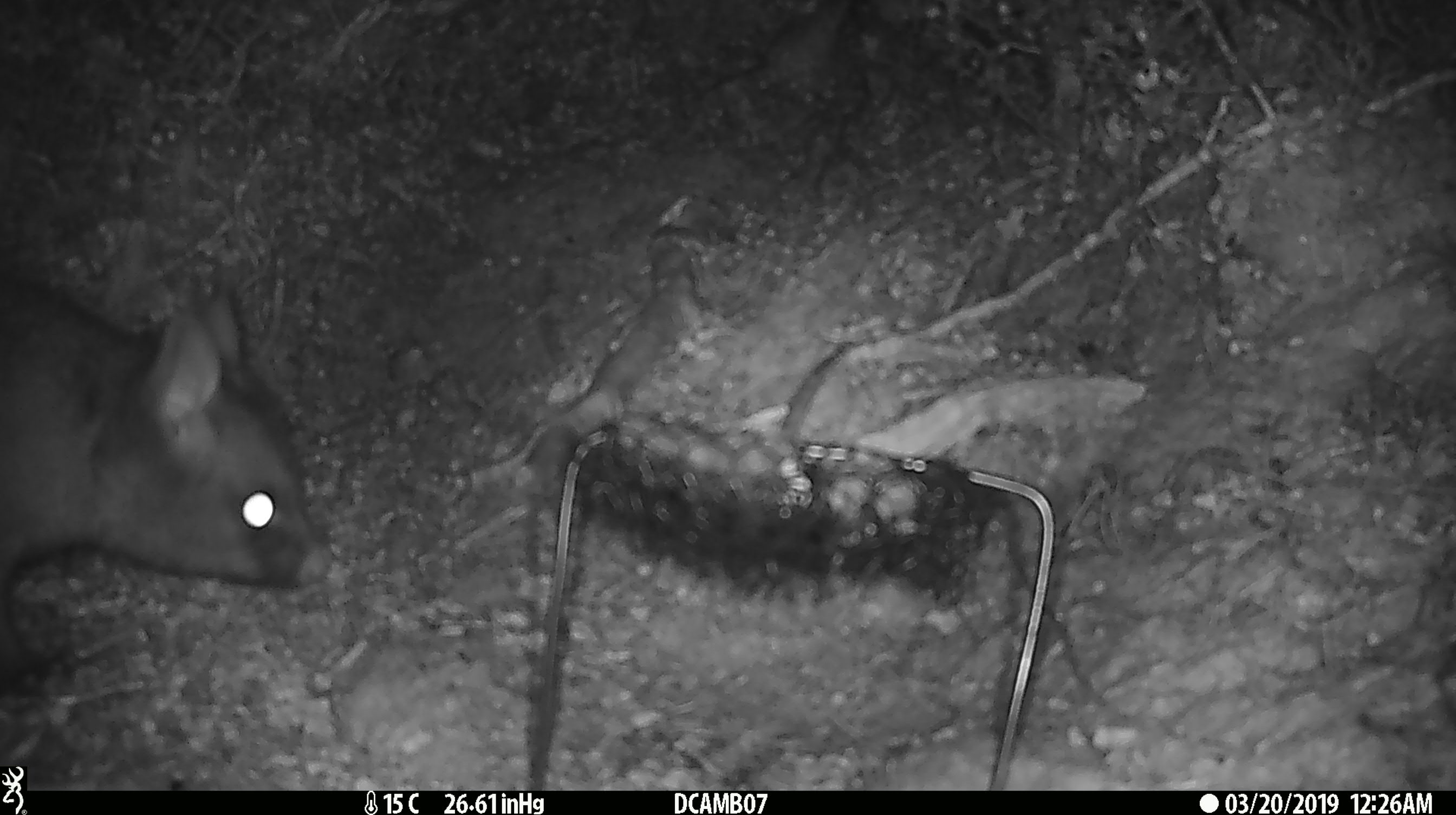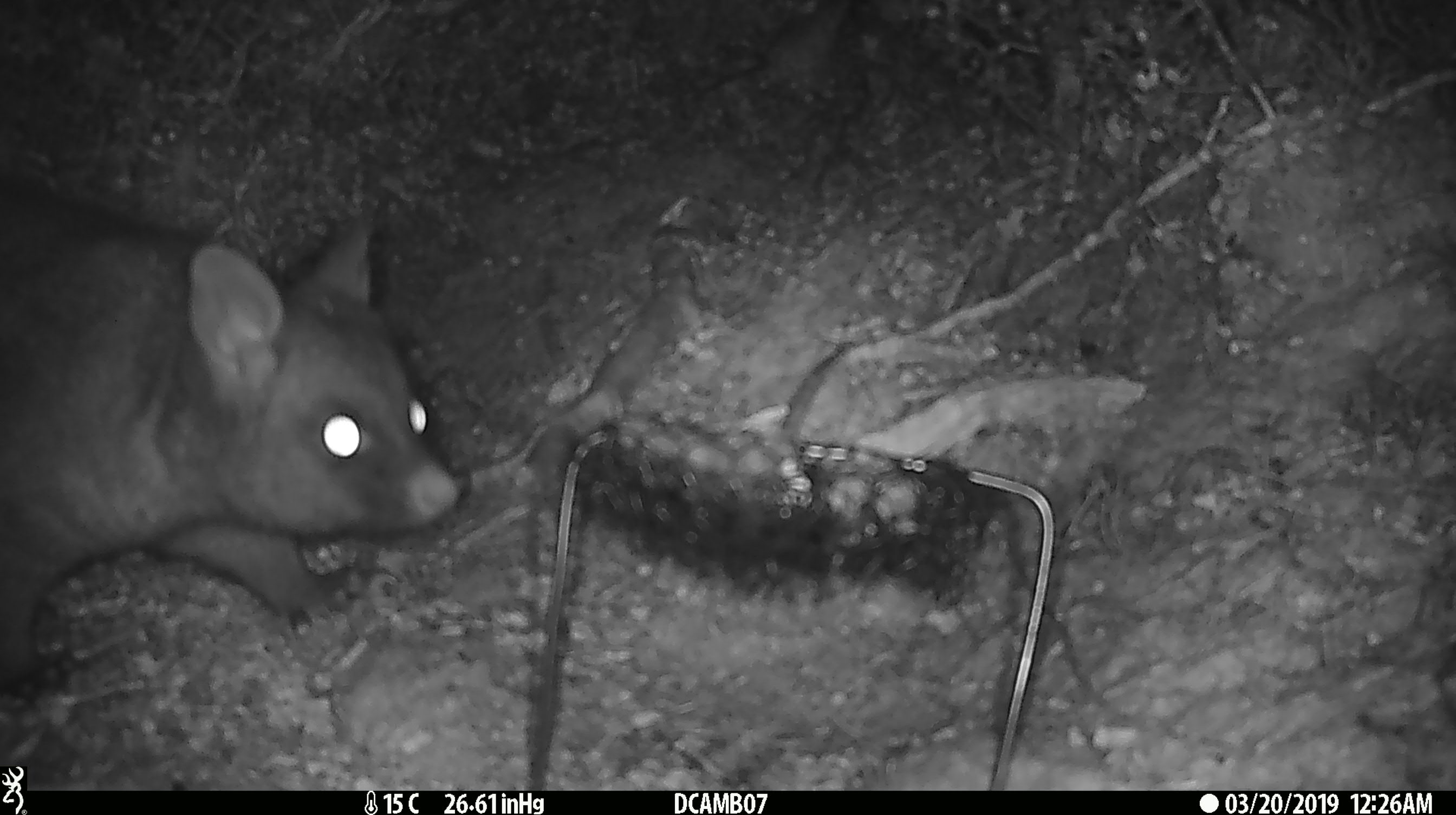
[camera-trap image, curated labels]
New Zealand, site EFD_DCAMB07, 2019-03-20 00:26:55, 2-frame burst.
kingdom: Animalia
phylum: Chordata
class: Mammalia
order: Diprotodontia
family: Phalangeridae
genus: Trichosurus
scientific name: Trichosurus vulpecula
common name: common brushtail possum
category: possum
Possum (common brushtail possum) (Trichosurus vulpecula).